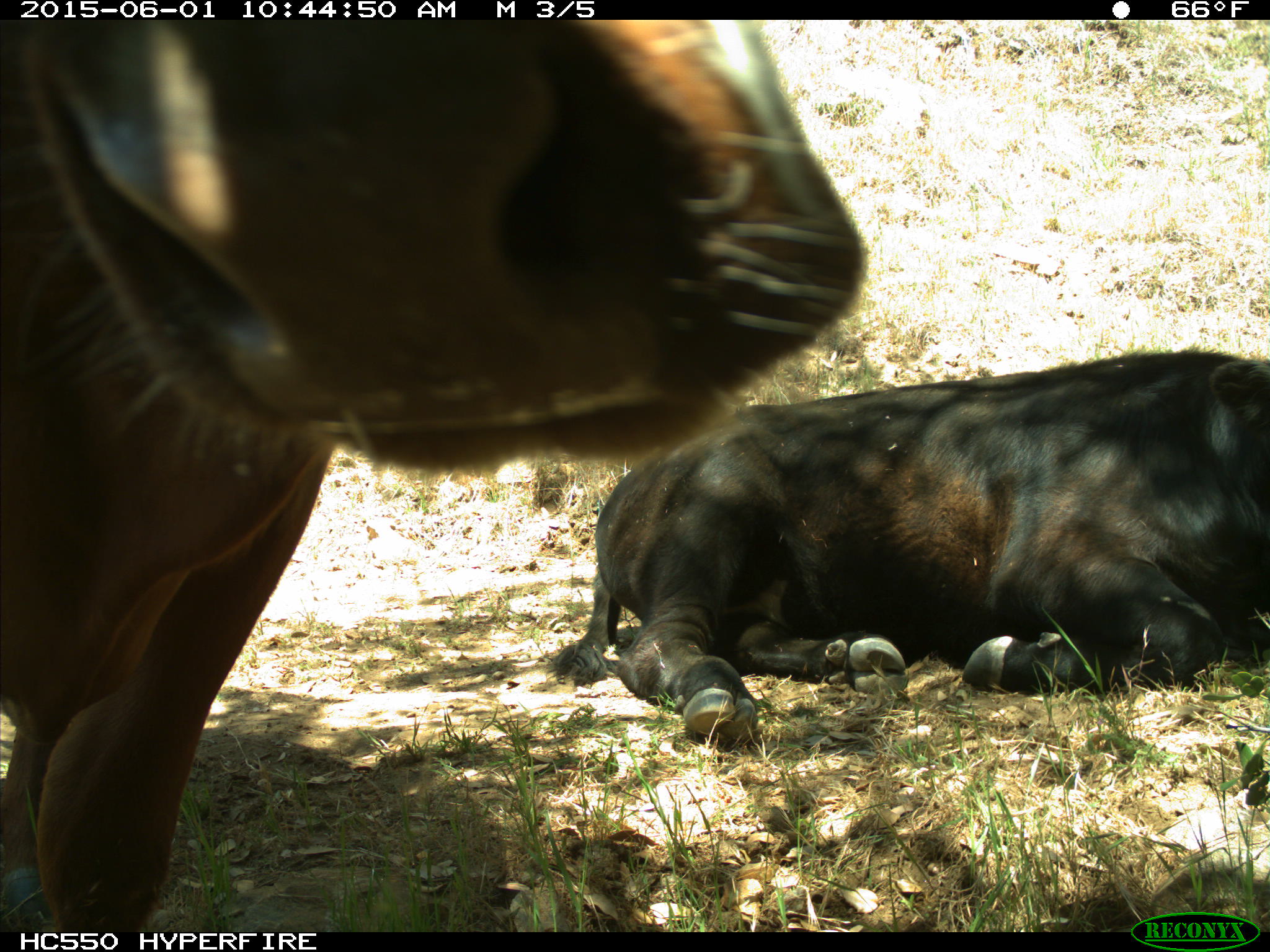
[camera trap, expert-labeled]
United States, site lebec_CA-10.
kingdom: Animalia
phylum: Chordata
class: Mammalia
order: Artiodactyla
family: Bovidae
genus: Bos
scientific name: Bos taurus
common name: domestic cow